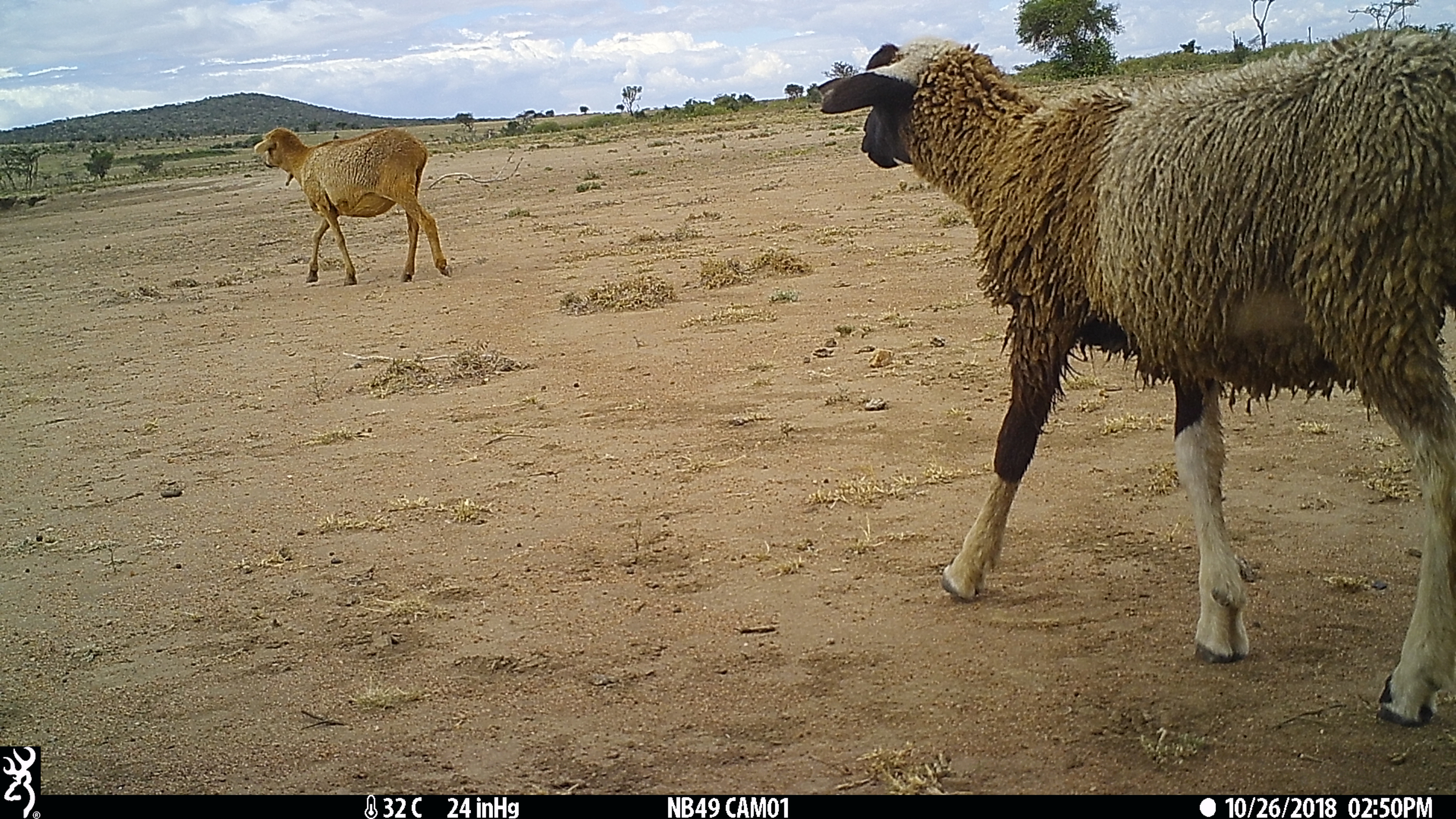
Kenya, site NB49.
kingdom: Animalia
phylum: Chordata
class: Mammalia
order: Artiodactyla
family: Bovidae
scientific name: Bovidae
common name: sheep or goat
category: shoat